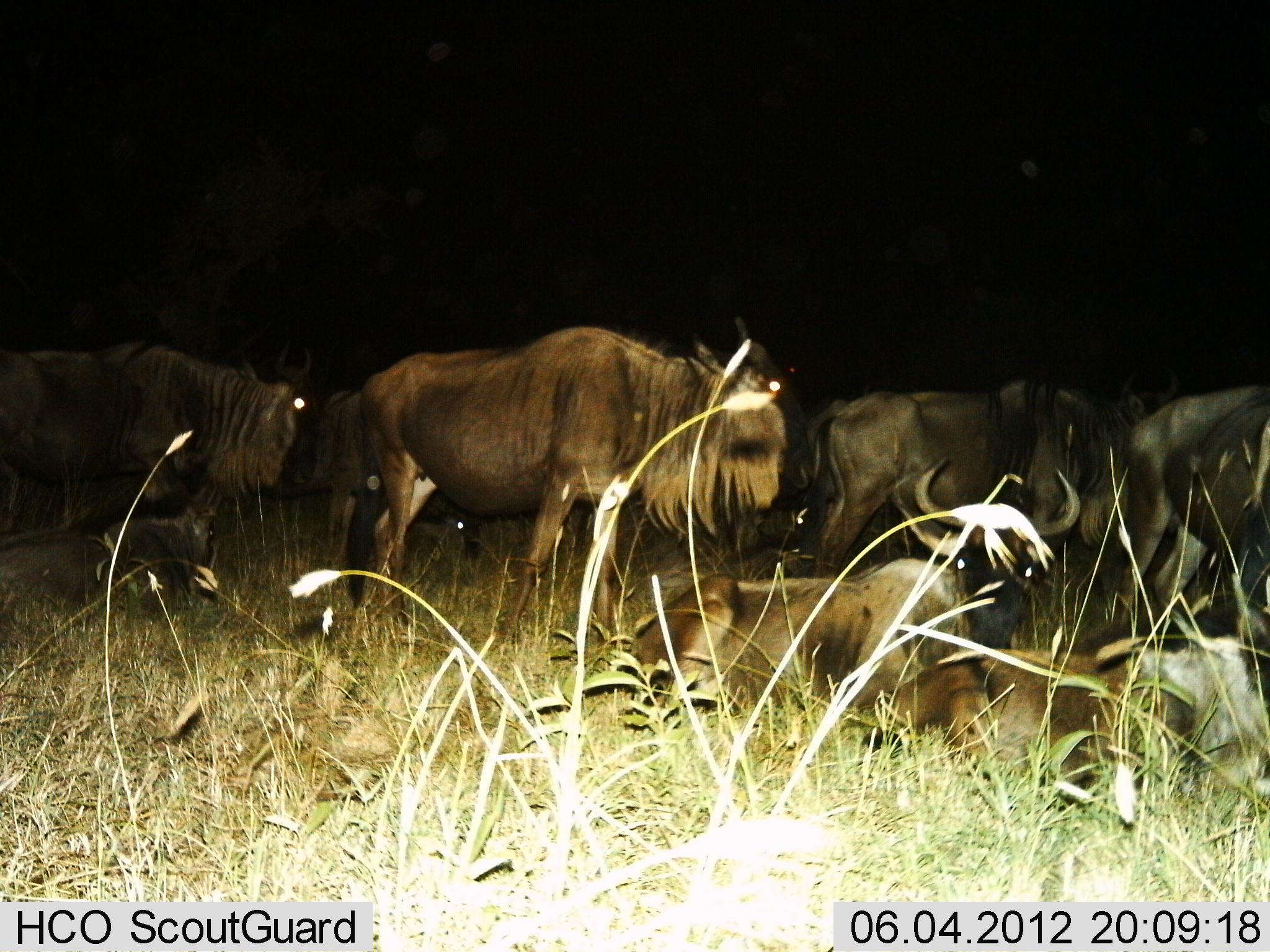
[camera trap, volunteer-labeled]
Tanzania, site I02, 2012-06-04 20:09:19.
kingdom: Animalia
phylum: Chordata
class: Mammalia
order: Artiodactyla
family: Bovidae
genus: Connochaetes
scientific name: Connochaetes taurinus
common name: blue wildebeest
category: wildebeest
Wildebeest (blue wildebeest) (Connochaetes taurinus), count 8. Behavior (volunteer vote fractions): standing 60%, resting 90%, moving 0%, interacting 0%. Young present (vote fraction): 10%. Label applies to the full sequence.